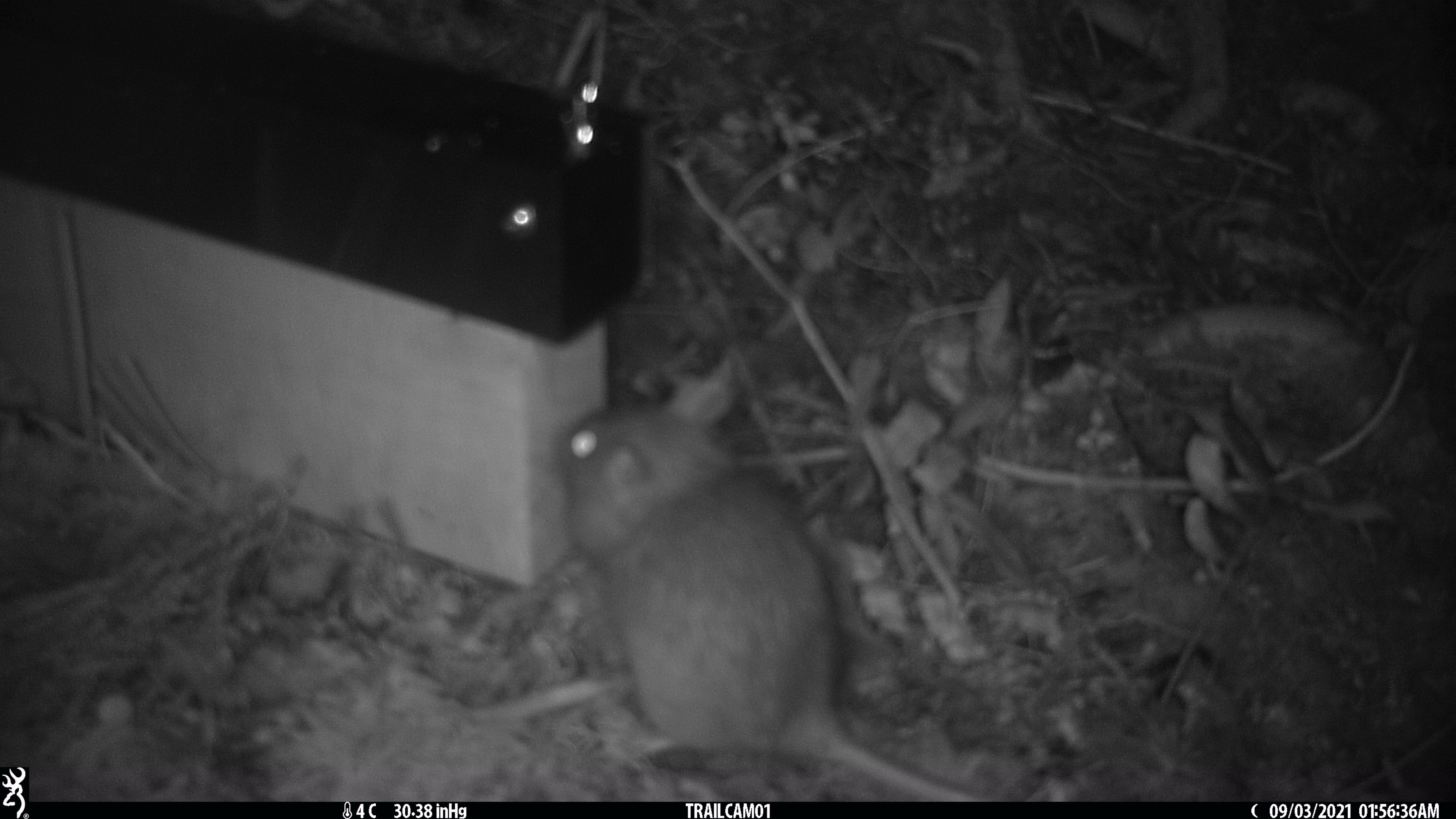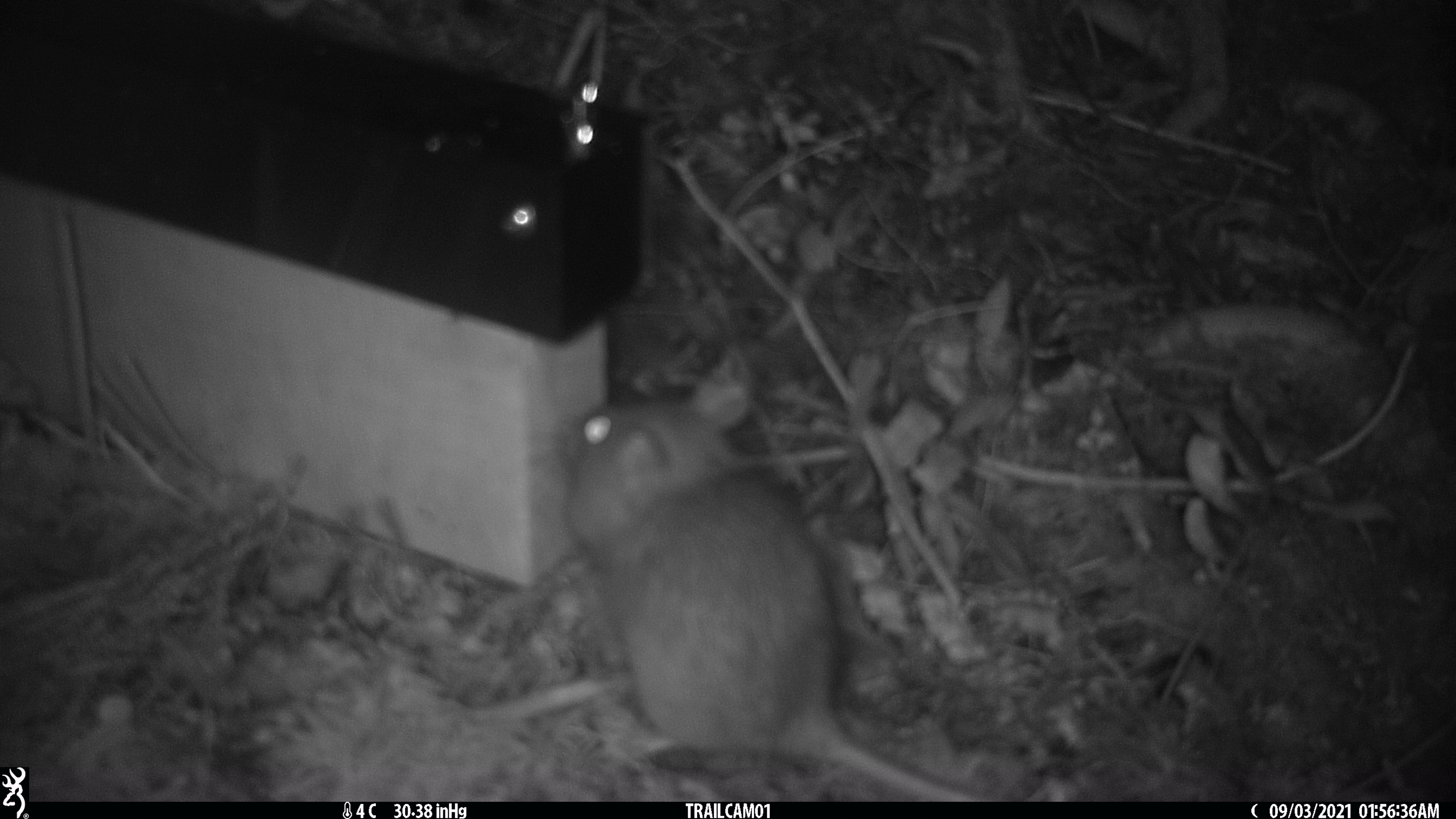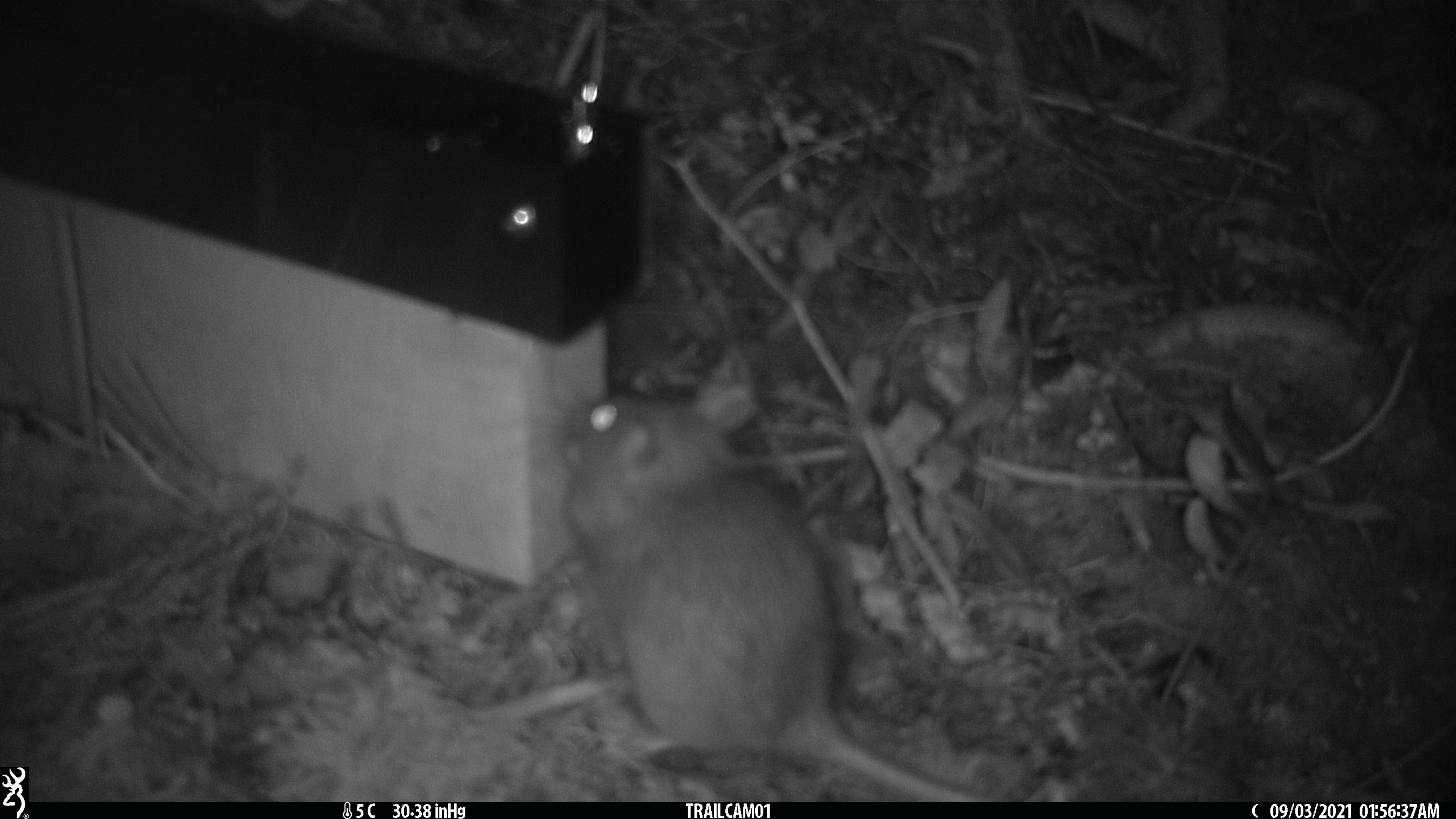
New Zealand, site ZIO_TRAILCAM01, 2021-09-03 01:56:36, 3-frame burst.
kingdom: Animalia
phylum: Chordata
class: Mammalia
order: Rodentia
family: Muridae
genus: Rattus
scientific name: Rattus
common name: rat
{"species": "rat (Rattus)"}